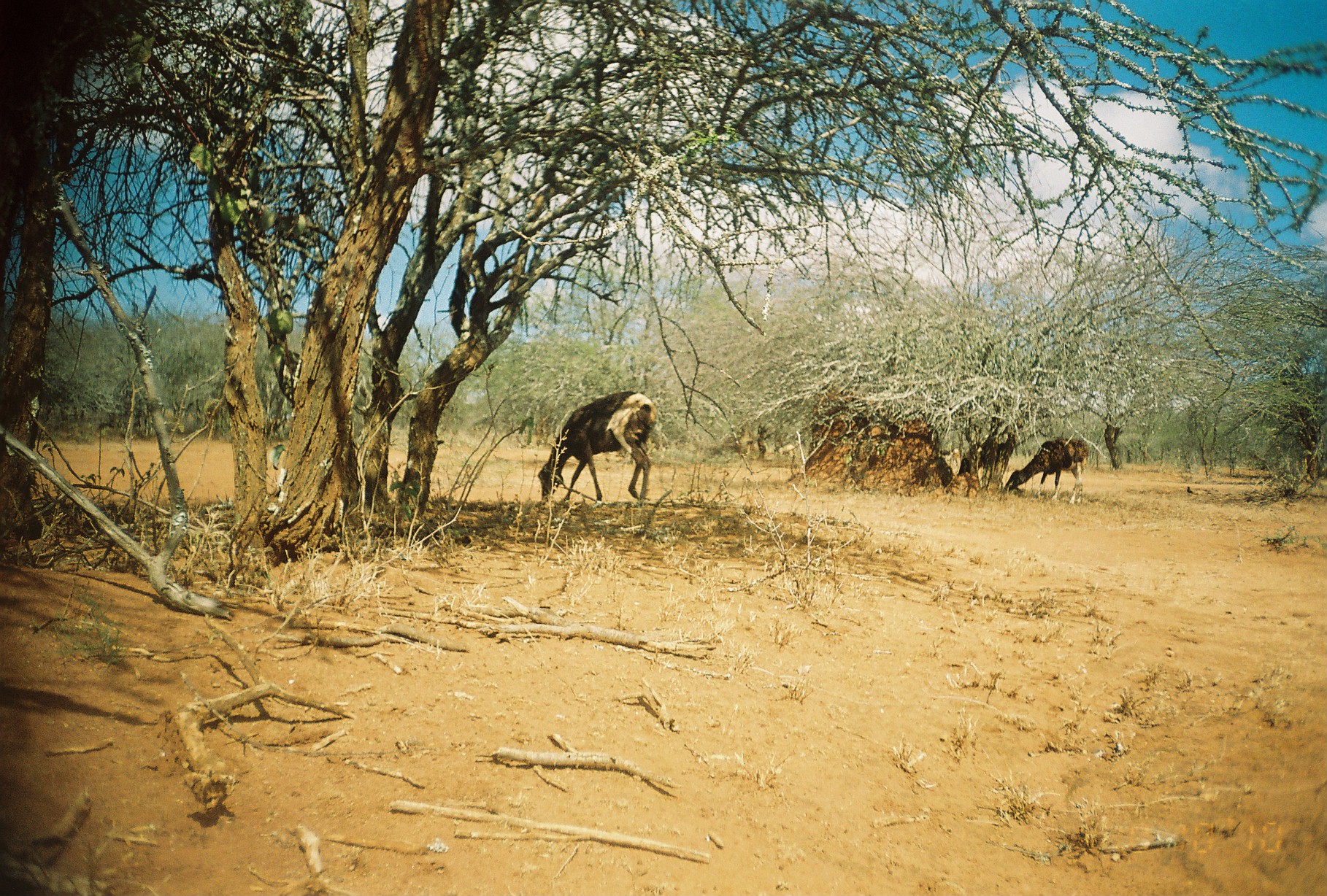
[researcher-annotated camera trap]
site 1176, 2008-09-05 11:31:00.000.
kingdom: Animalia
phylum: Chordata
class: Mammalia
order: Artiodactyla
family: Bovidae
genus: Ovis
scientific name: Ovis aries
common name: domestic sheep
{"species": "Ovis aries (domestic sheep)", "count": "4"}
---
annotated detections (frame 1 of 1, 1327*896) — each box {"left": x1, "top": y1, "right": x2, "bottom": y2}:
ovis aries: {"left": 537, "top": 391, "right": 658, "bottom": 502}; {"left": 1003, "top": 437, "right": 1089, "bottom": 504}